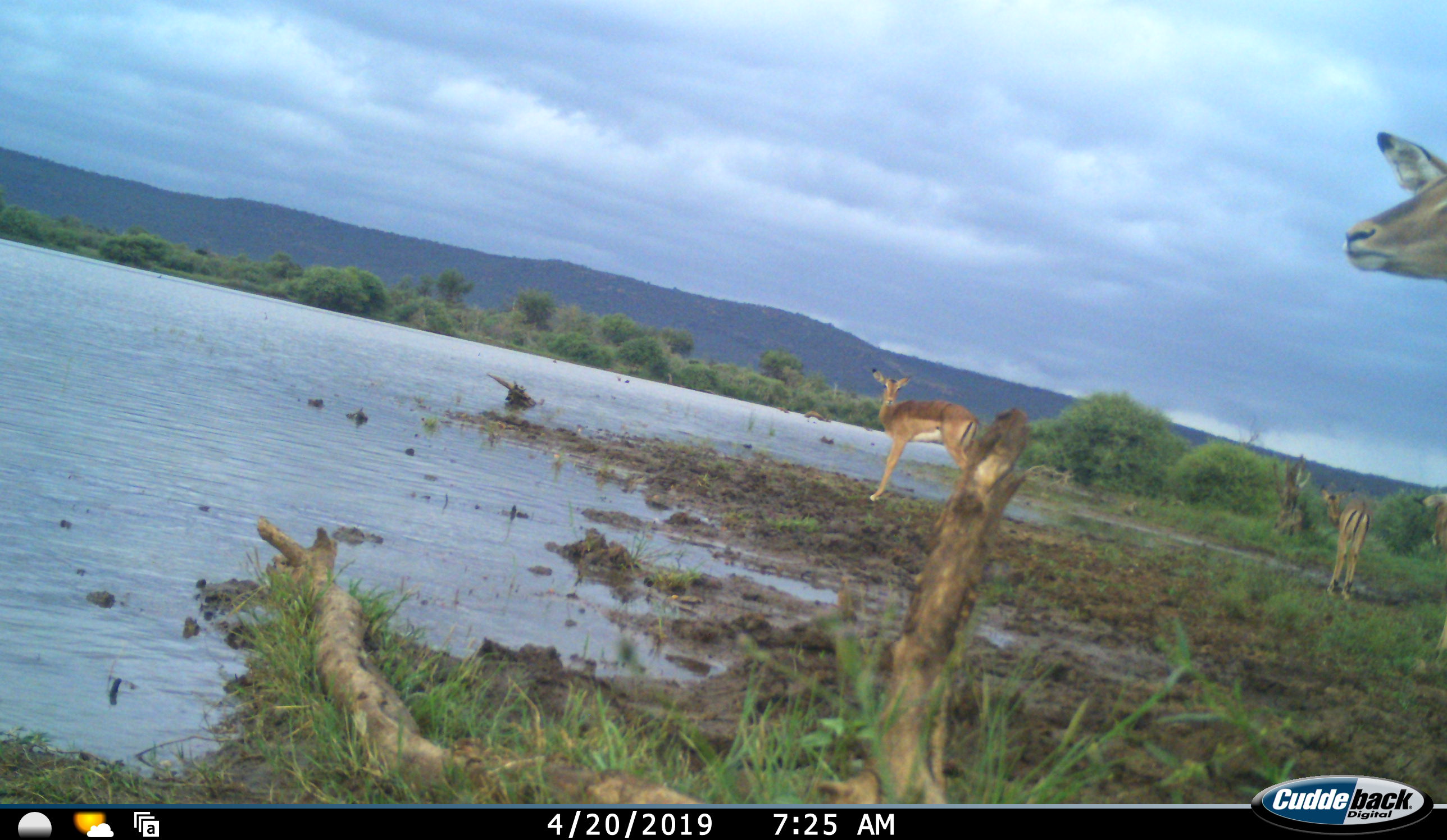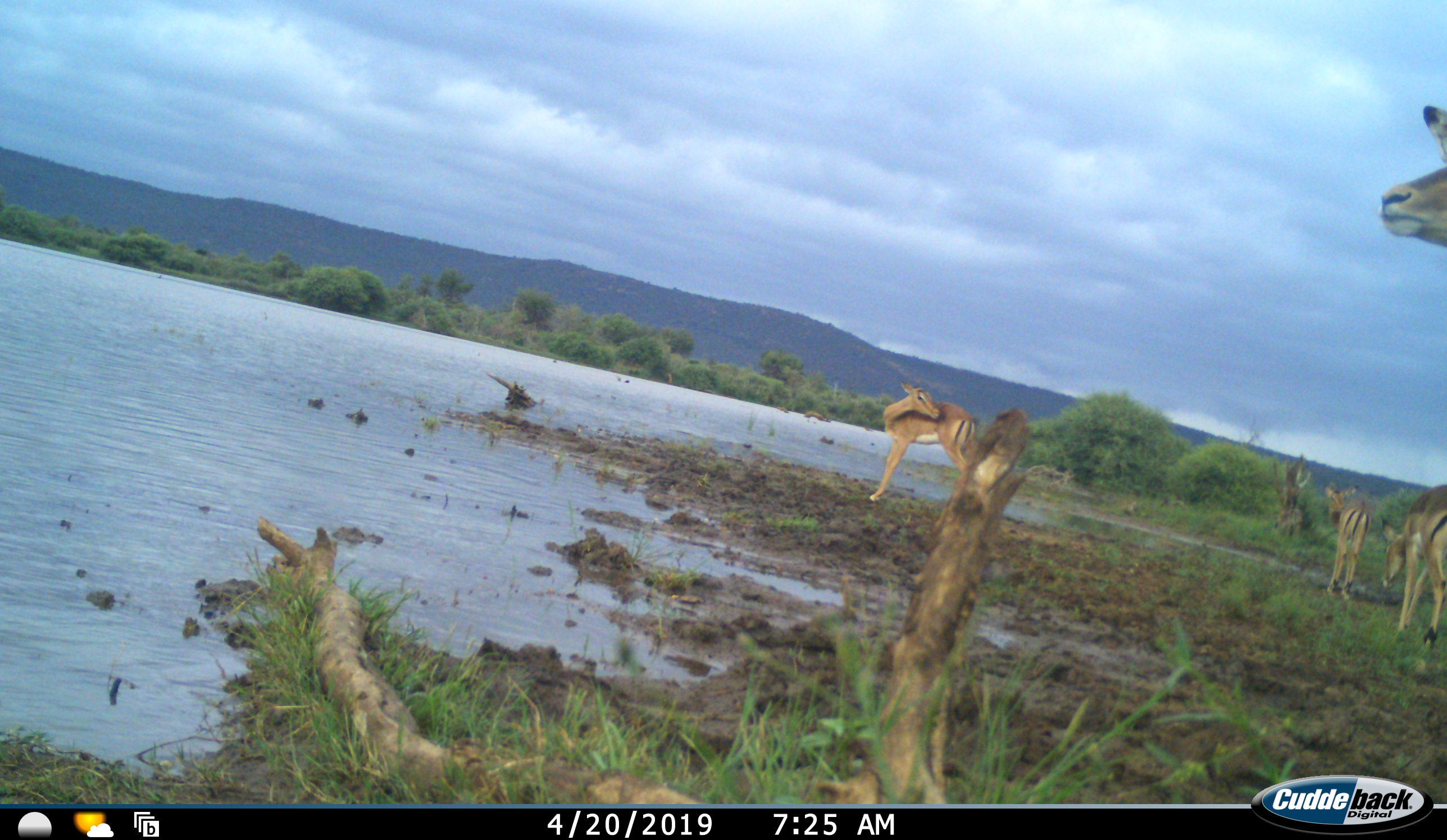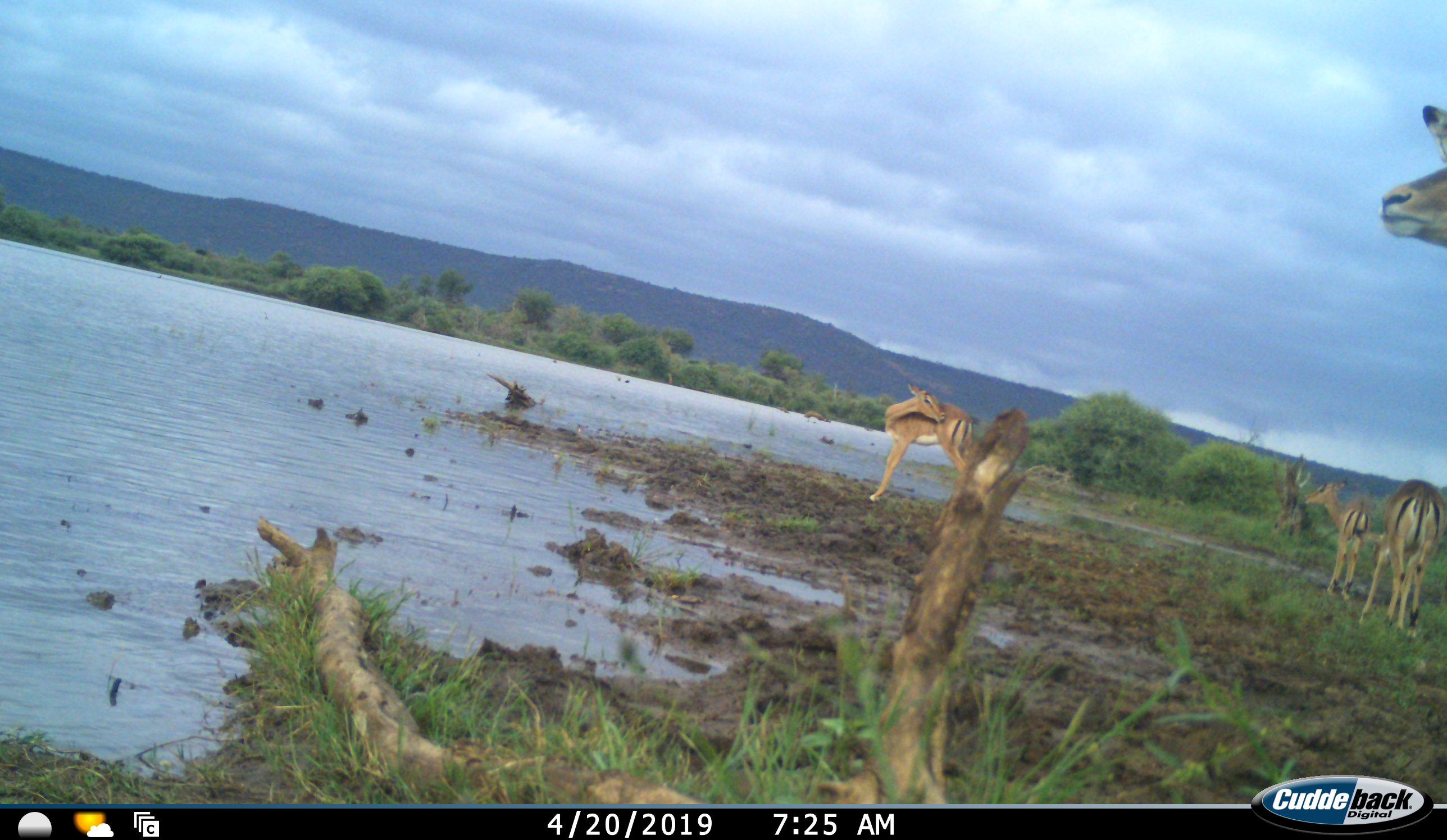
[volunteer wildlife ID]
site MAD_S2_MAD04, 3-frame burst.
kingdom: Animalia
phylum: Chordata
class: Mammalia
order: Artiodactyla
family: Bovidae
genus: Aepyceros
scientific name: Aepyceros melampus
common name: impala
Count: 4.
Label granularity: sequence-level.